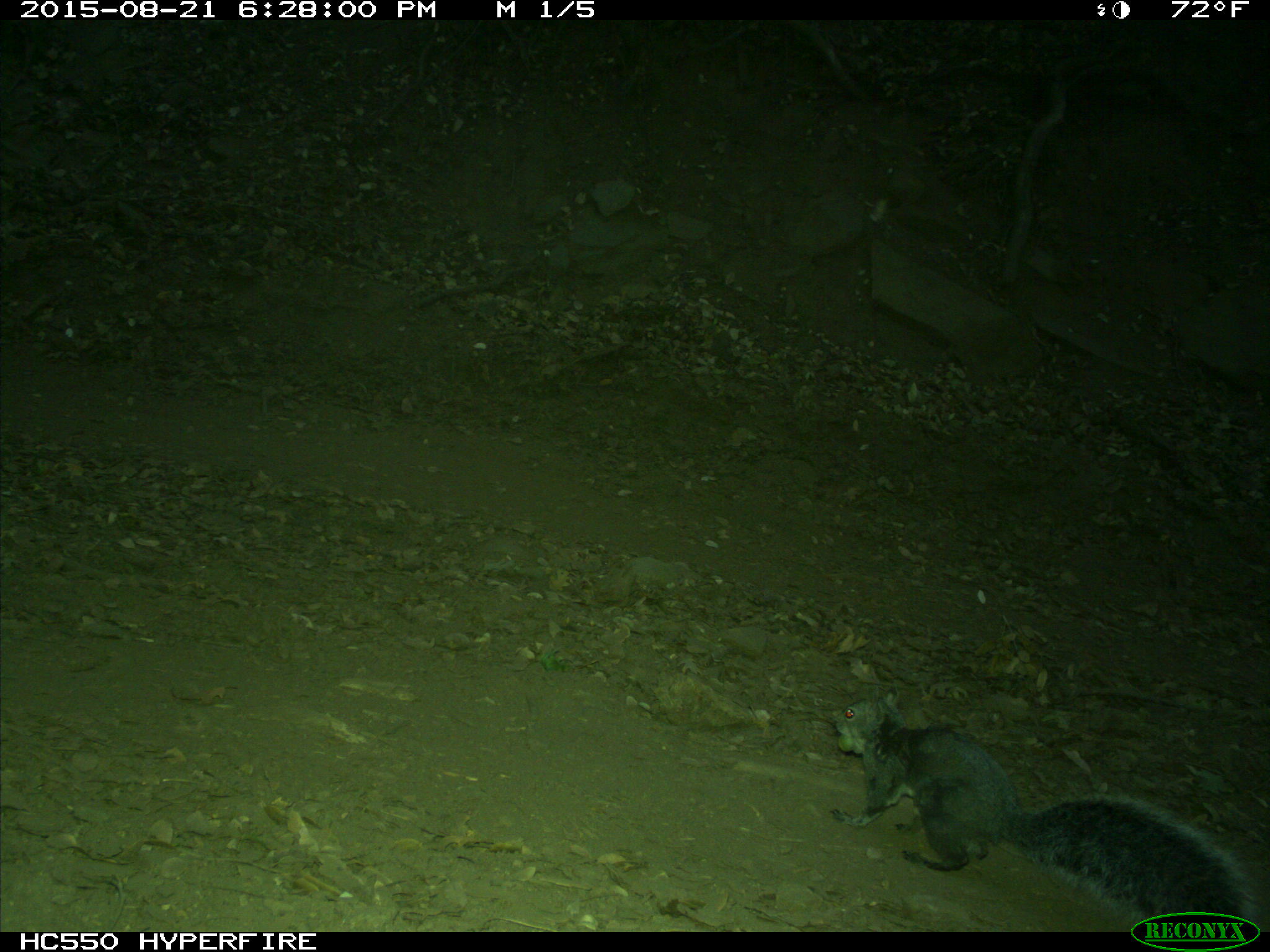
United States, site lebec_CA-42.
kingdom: Animalia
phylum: Chordata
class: Mammalia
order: Rodentia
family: Sciuridae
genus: Sciurus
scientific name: Sciurus carolinensis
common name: eastern gray squirrel